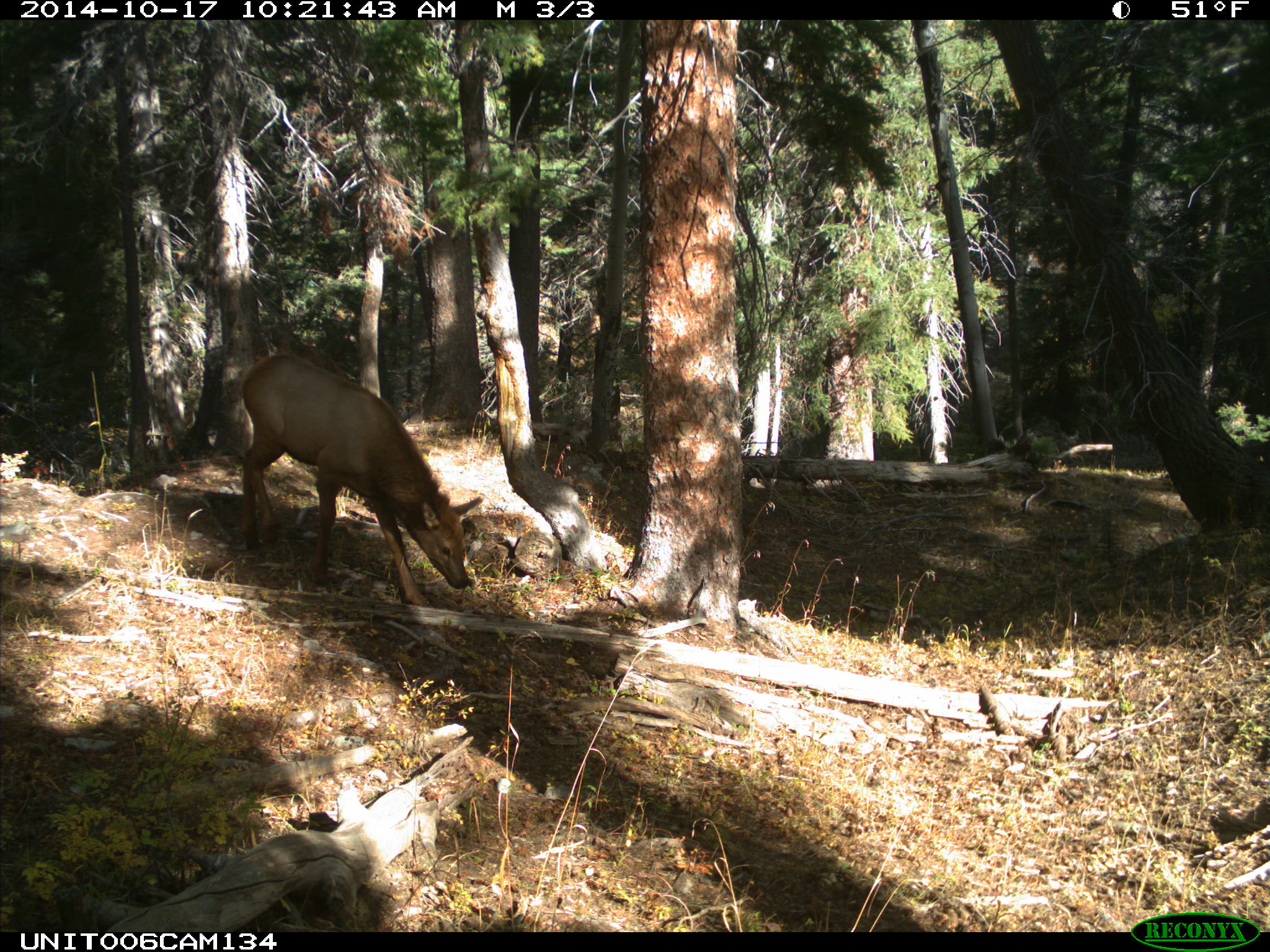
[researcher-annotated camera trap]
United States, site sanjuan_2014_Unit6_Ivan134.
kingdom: Animalia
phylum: Chordata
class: Mammalia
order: Artiodactyla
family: Cervidae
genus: Cervus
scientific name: Cervus elaphus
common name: red deer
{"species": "Cervus elaphus (red deer)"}